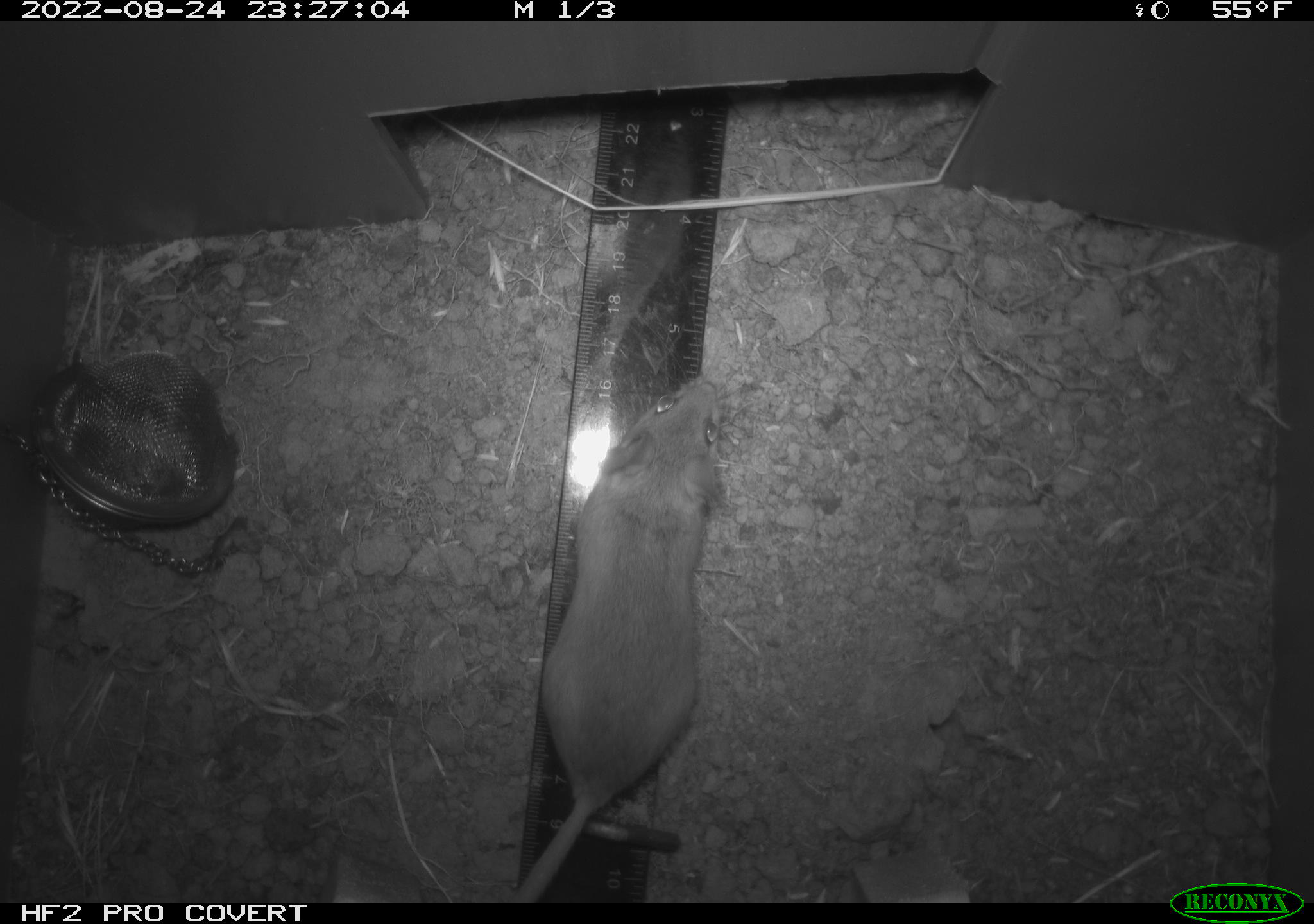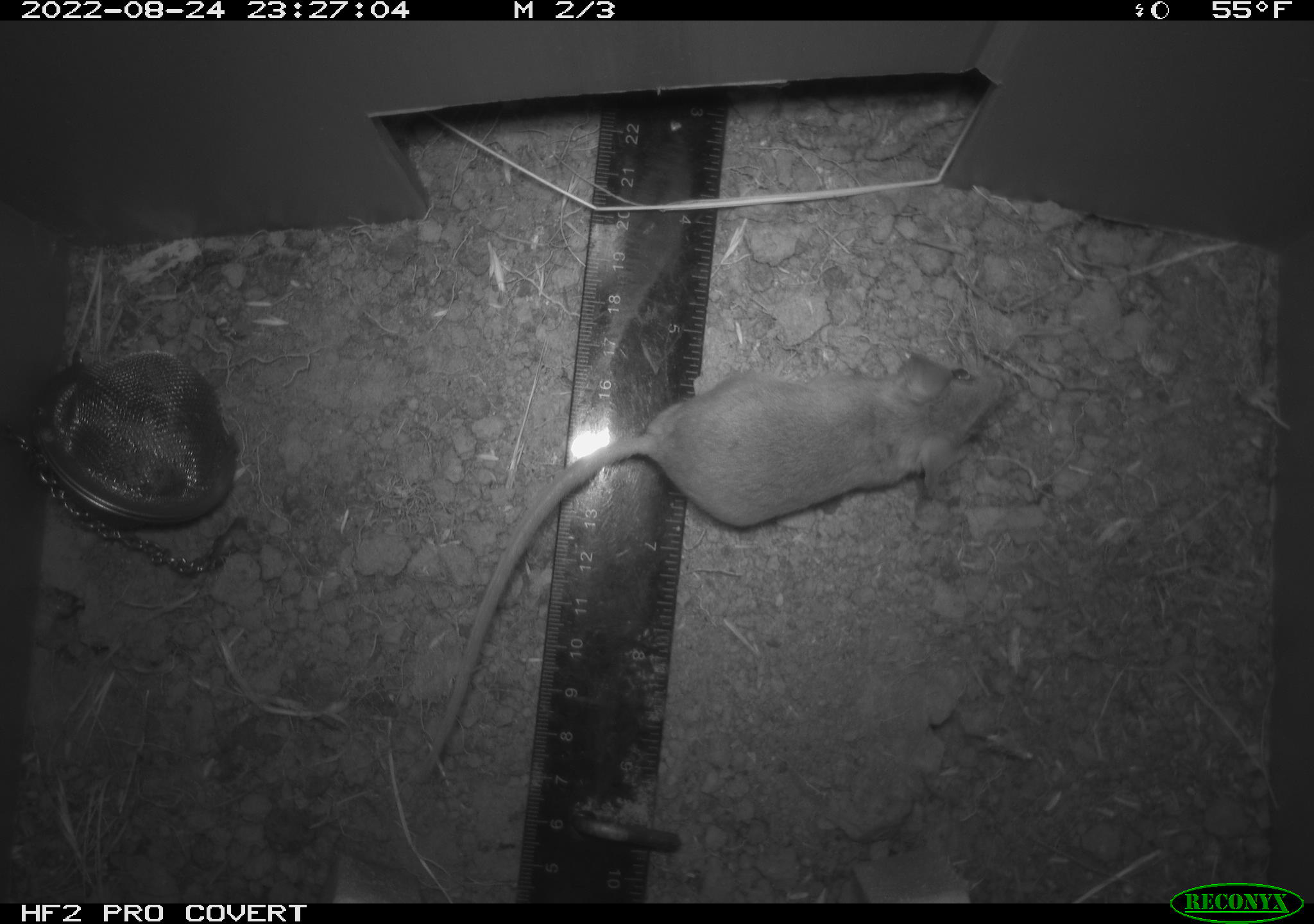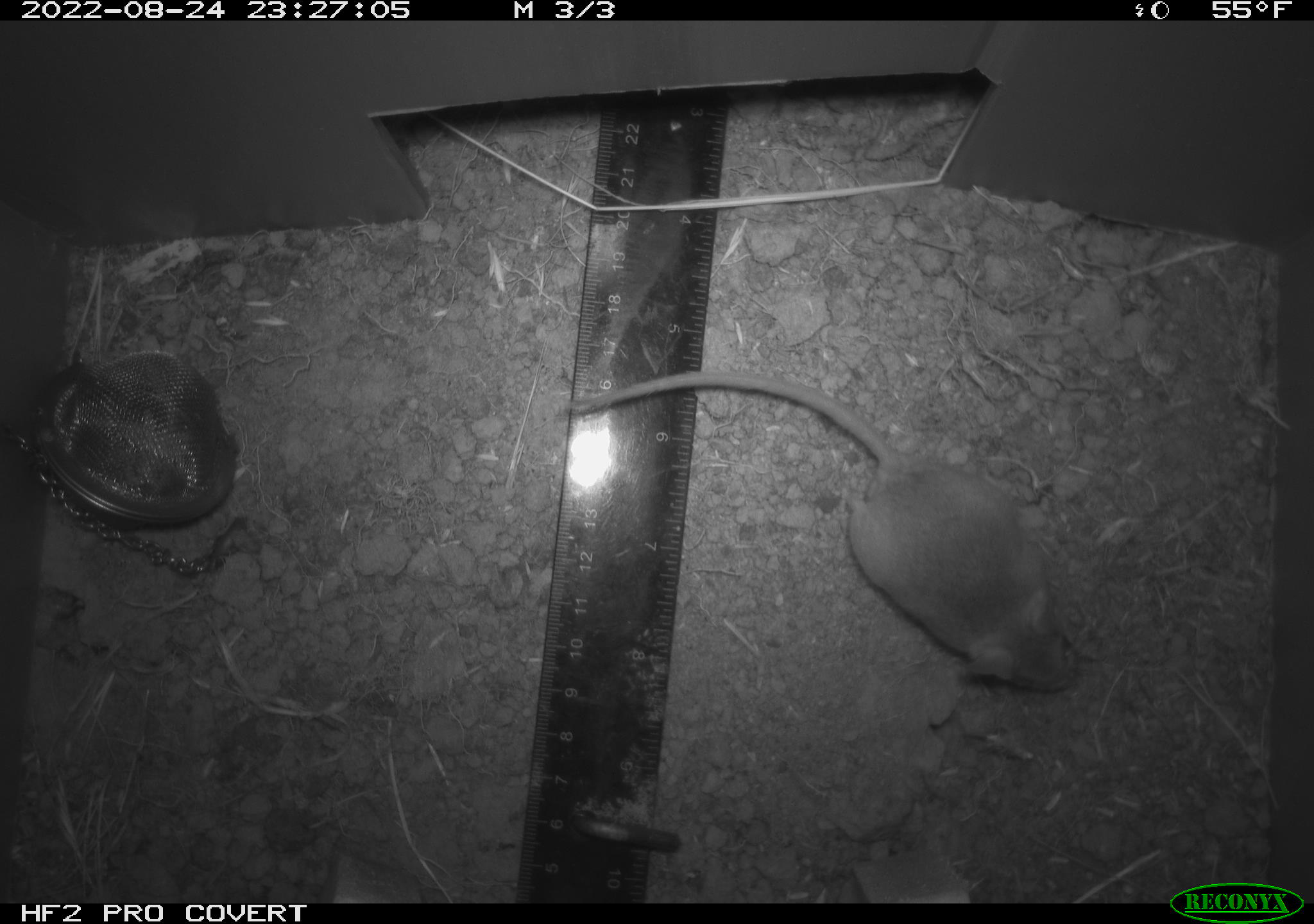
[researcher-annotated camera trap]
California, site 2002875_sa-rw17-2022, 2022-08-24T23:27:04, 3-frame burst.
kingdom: Animalia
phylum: Chordata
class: Mammalia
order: Rodentia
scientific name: Rodentia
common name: mouse species